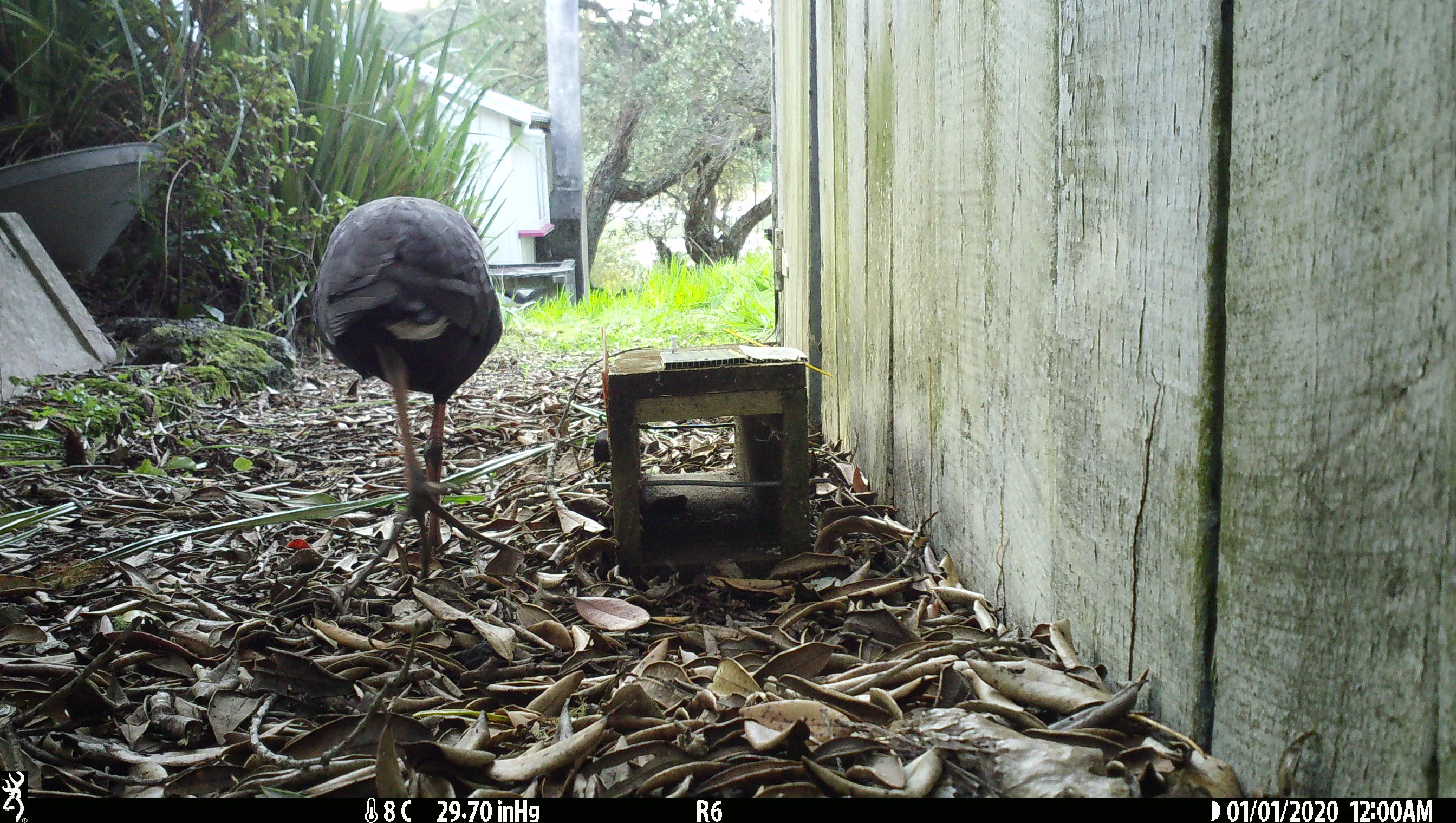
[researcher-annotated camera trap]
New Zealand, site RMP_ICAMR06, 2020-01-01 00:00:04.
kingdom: Animalia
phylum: Chordata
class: Aves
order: Gruiformes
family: Rallidae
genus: Porphyrio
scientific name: Porphyrio melanotus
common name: australasian swamphen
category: pukeko